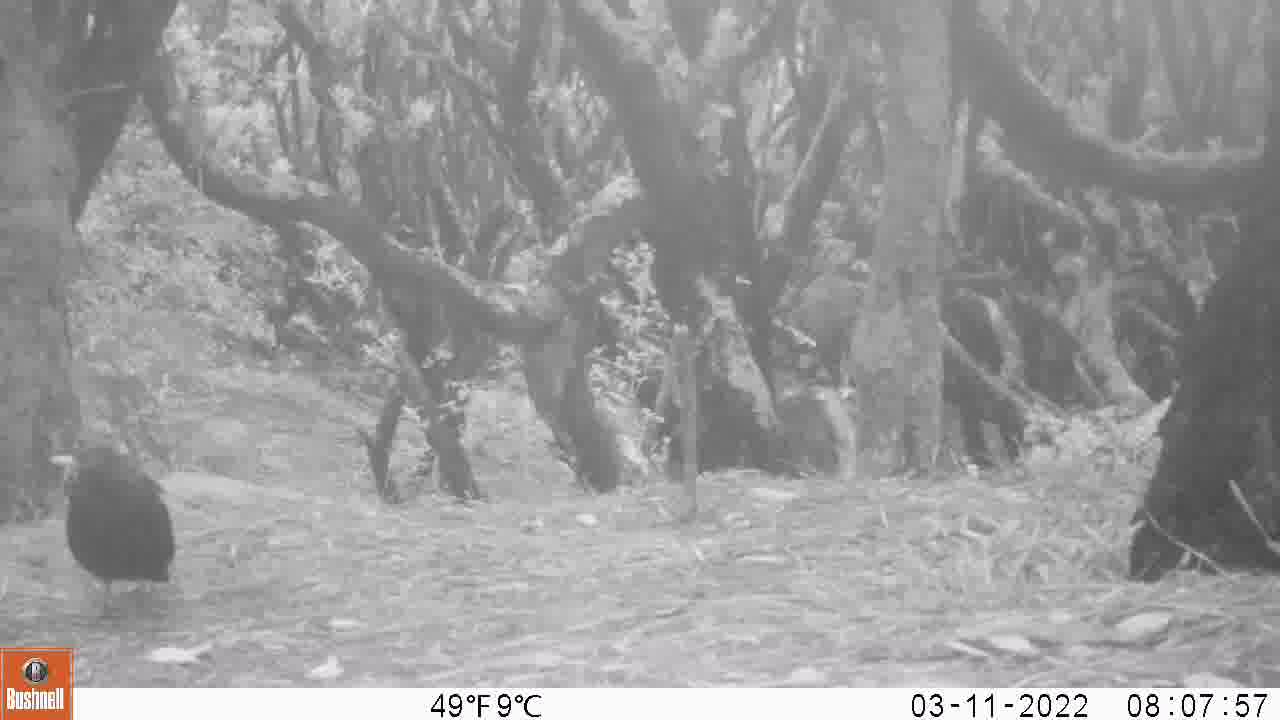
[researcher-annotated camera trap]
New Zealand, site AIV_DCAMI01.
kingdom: Animalia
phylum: Chordata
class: Aves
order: Passeriformes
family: Turdidae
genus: Turdus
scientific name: Turdus merula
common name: eurasian blackbird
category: blackbird